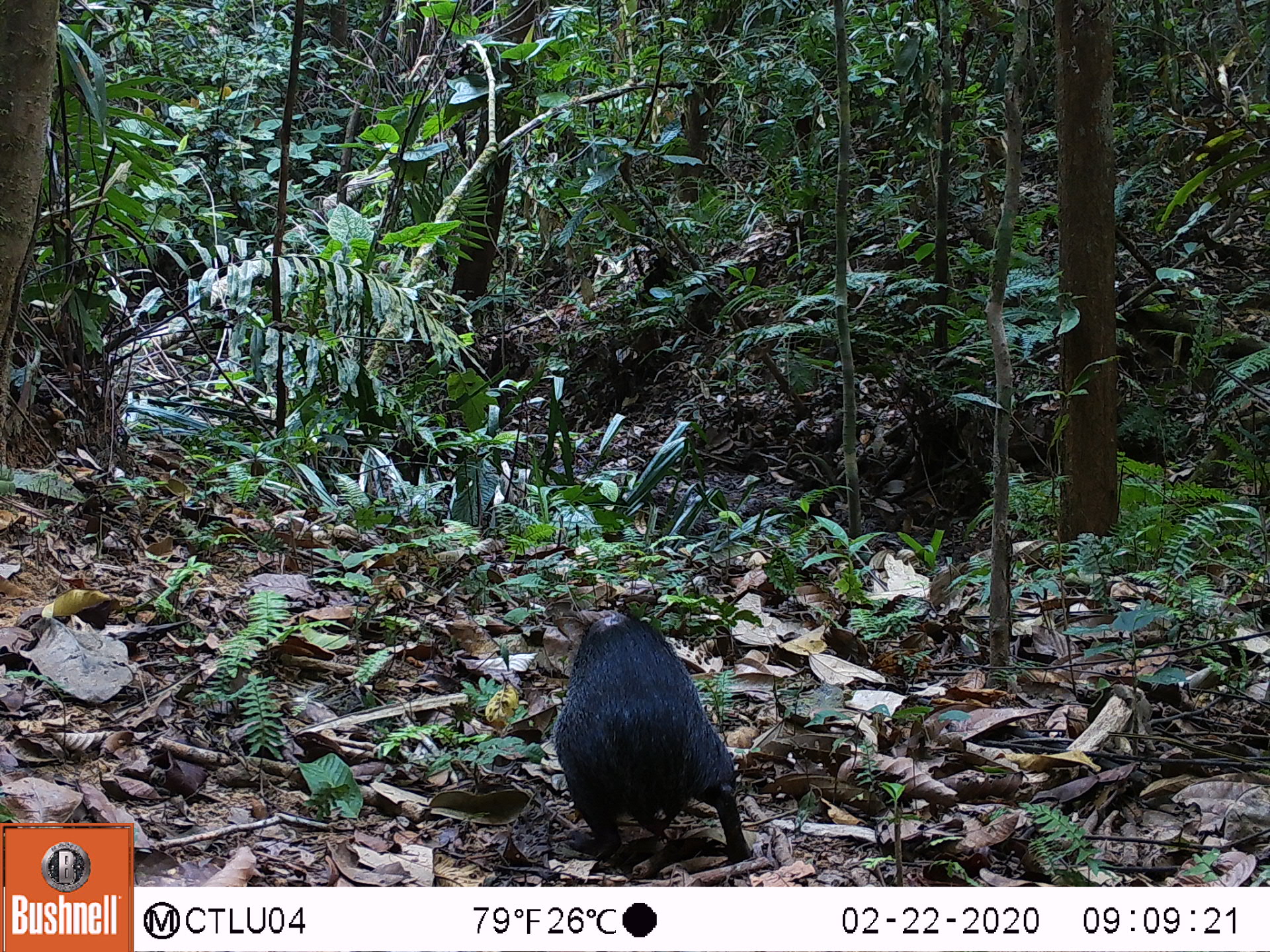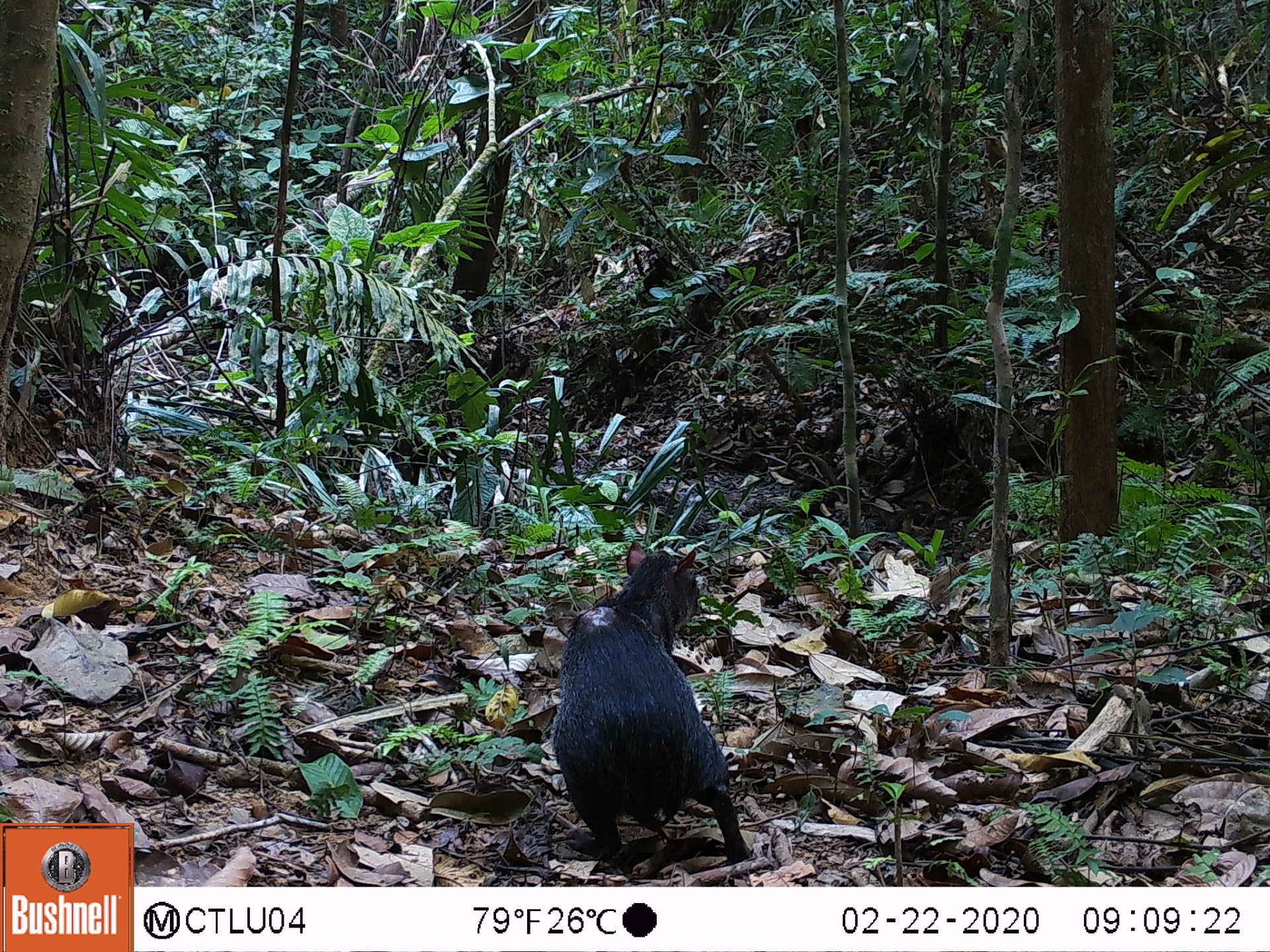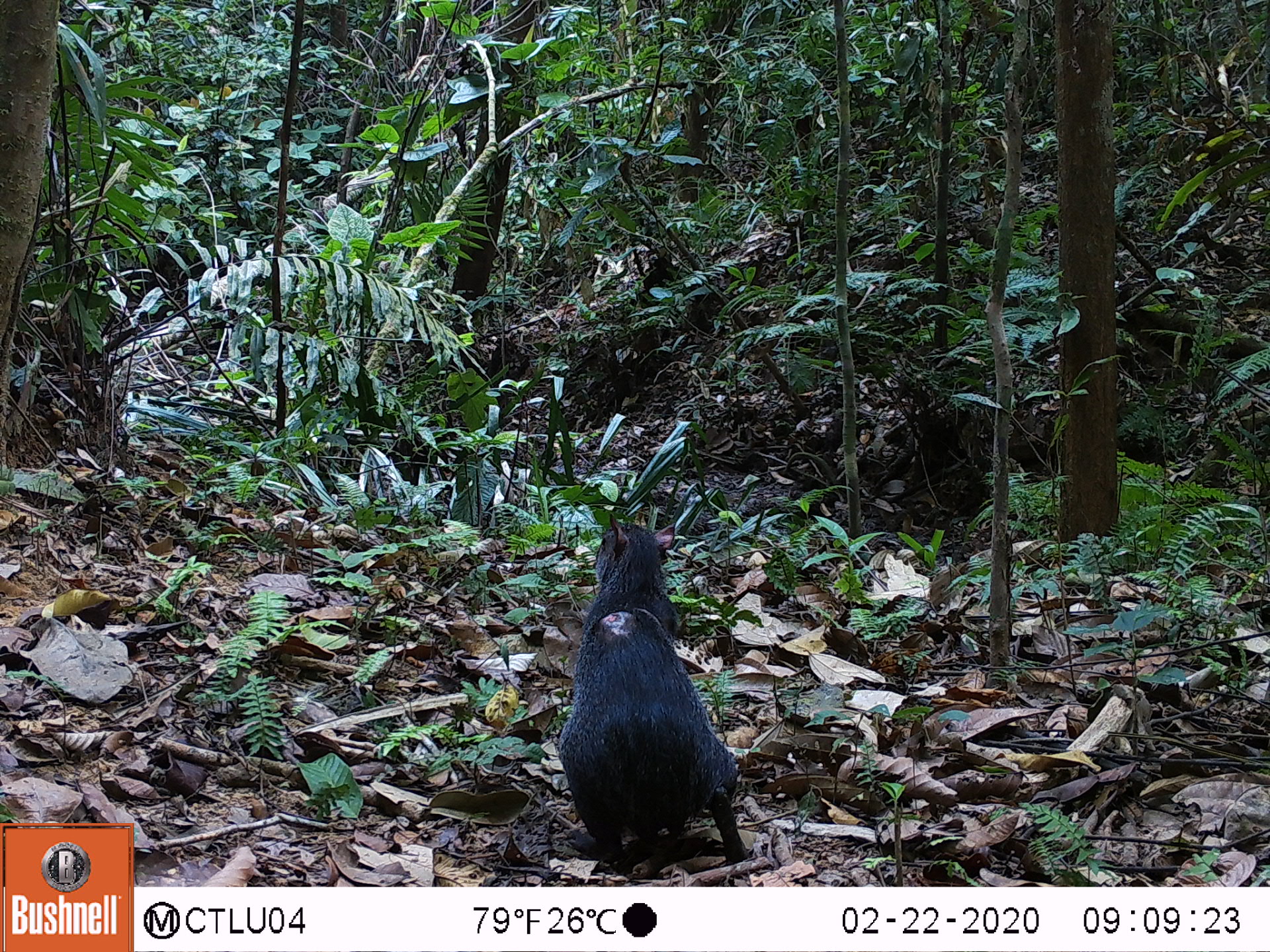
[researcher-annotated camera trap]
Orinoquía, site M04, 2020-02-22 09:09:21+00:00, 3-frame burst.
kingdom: Animalia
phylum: Chordata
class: Mammalia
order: Rodentia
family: Dasyproctidae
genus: Dasyprocta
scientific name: Dasyprocta fuliginosa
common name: black agouti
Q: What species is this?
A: Black agouti (Dasyprocta fuliginosa).